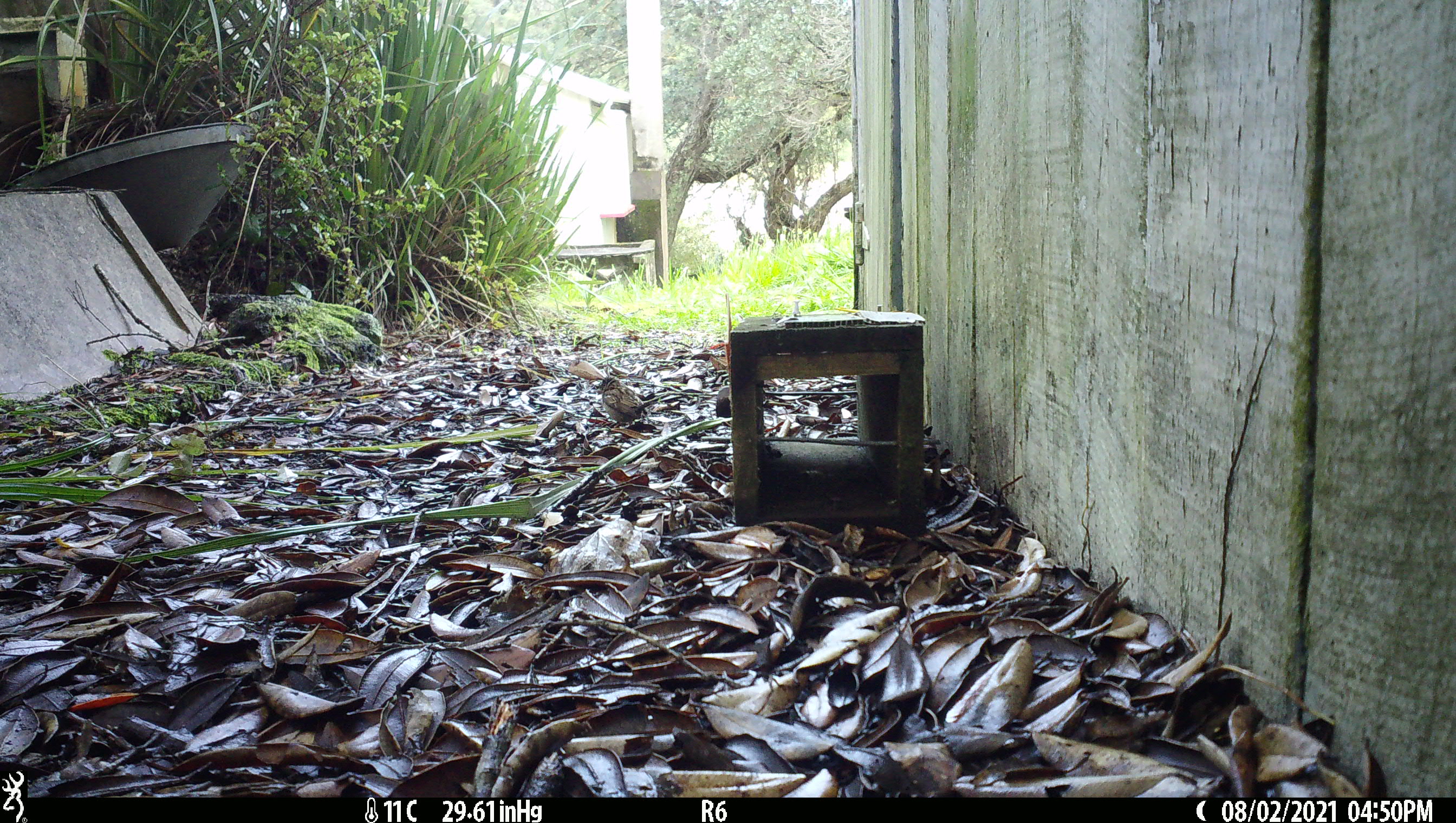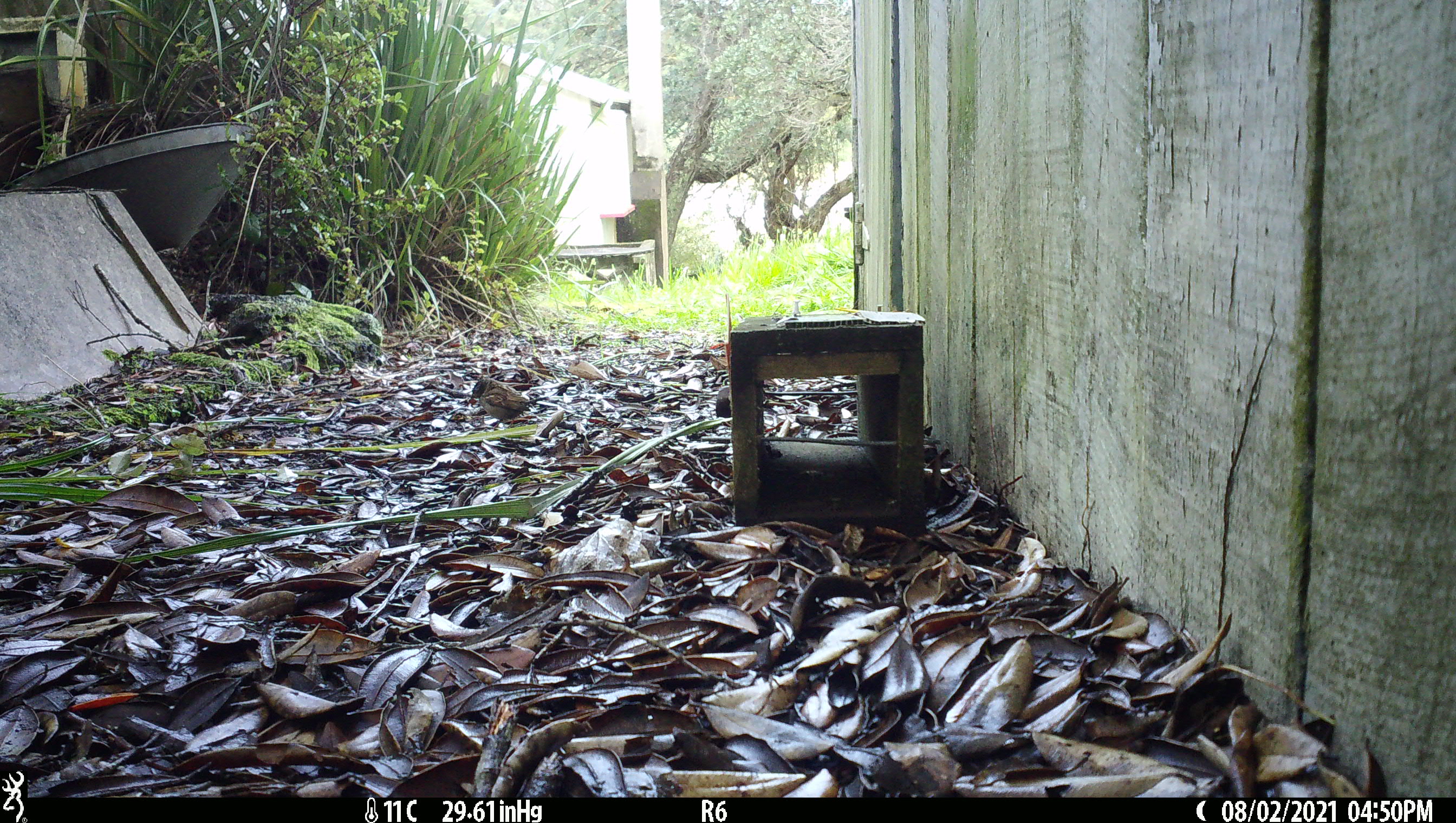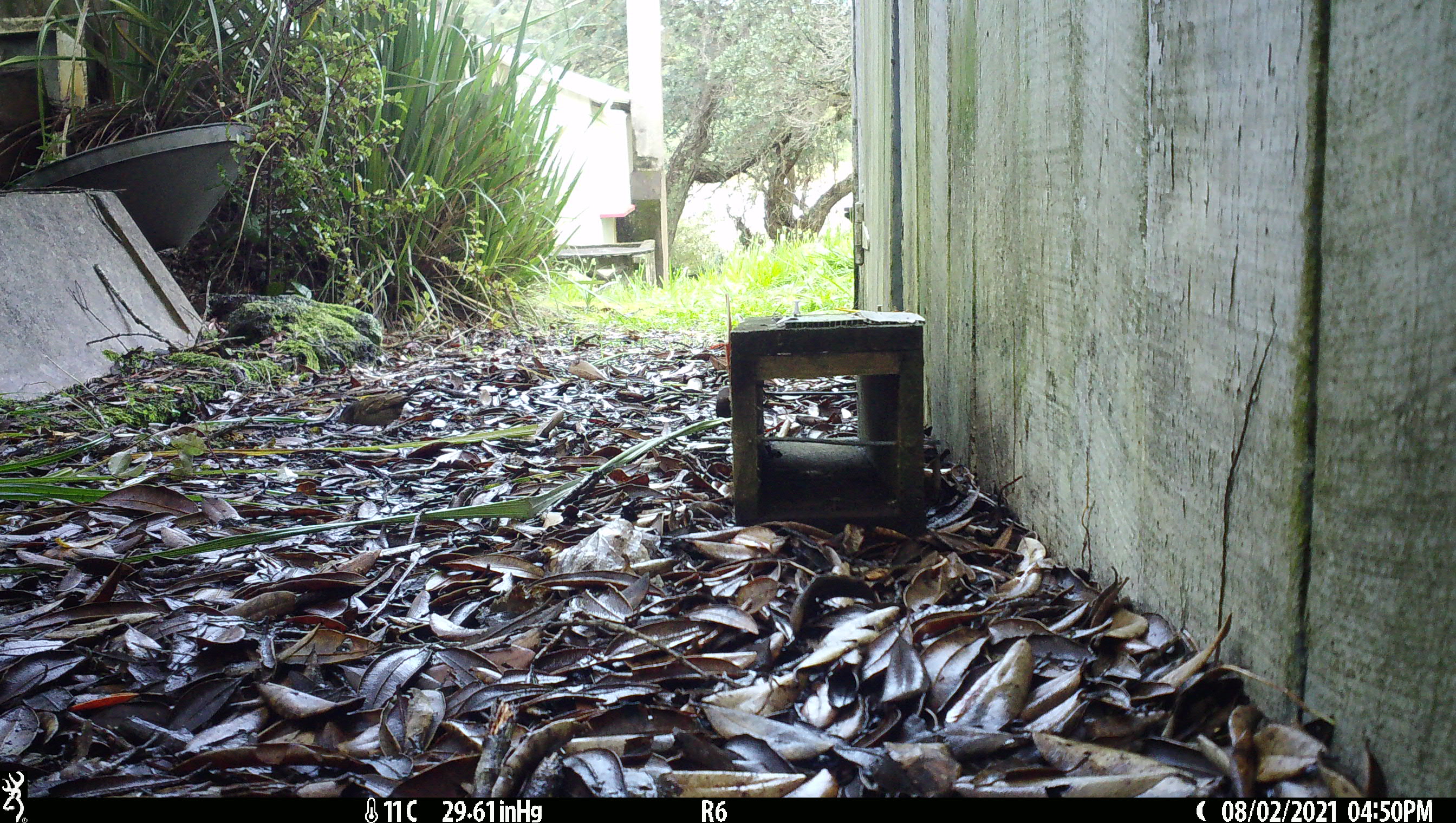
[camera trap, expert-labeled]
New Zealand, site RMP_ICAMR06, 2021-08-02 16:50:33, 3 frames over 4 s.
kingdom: Animalia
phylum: Chordata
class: Aves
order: Passeriformes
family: Passeridae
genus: Passer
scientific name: Passer domesticus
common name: house sparrow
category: sparrow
Sparrow (house sparrow) (Passer domesticus).